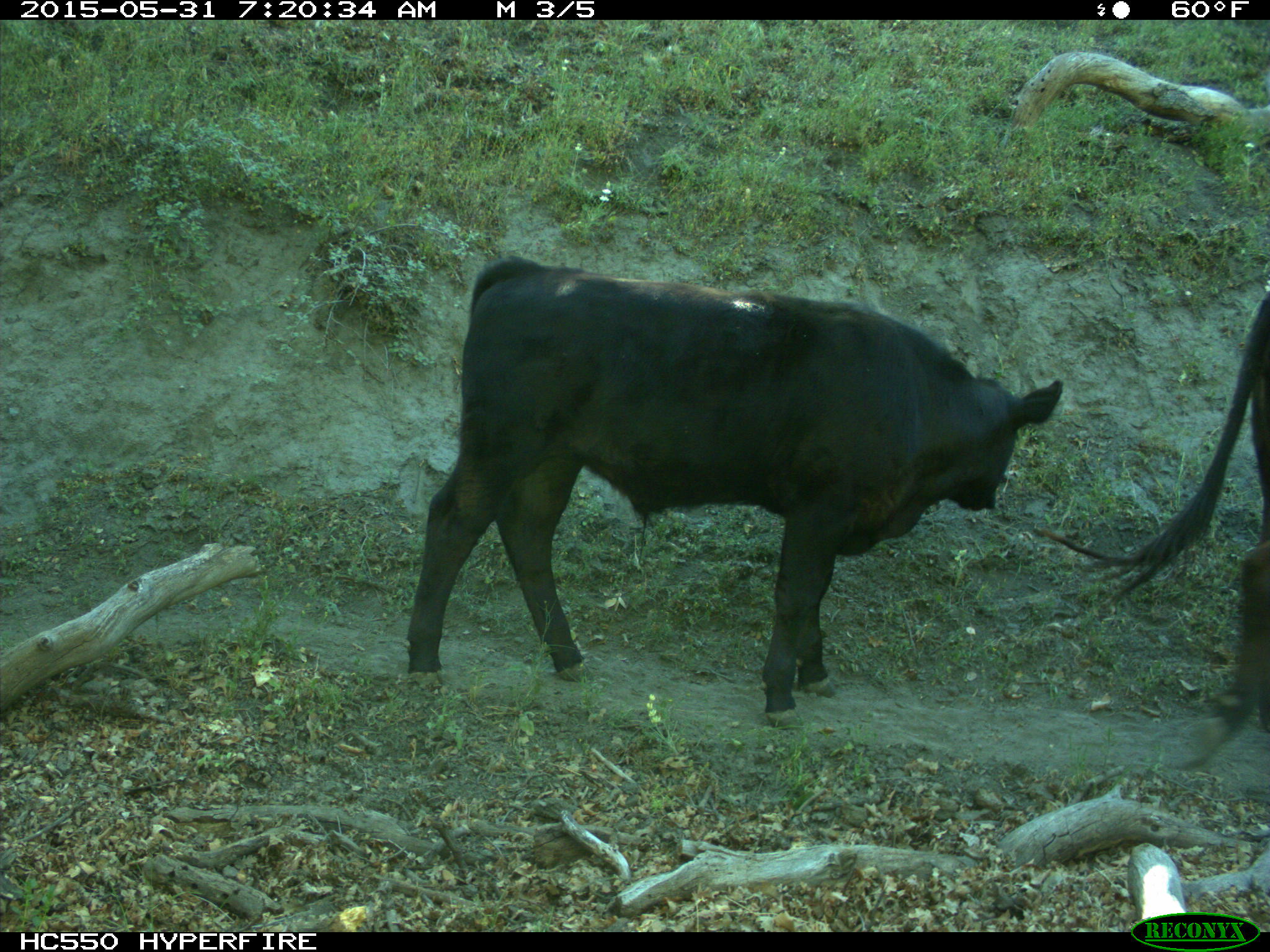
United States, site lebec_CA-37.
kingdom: Animalia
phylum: Chordata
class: Mammalia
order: Artiodactyla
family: Bovidae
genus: Bos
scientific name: Bos taurus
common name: domestic cow